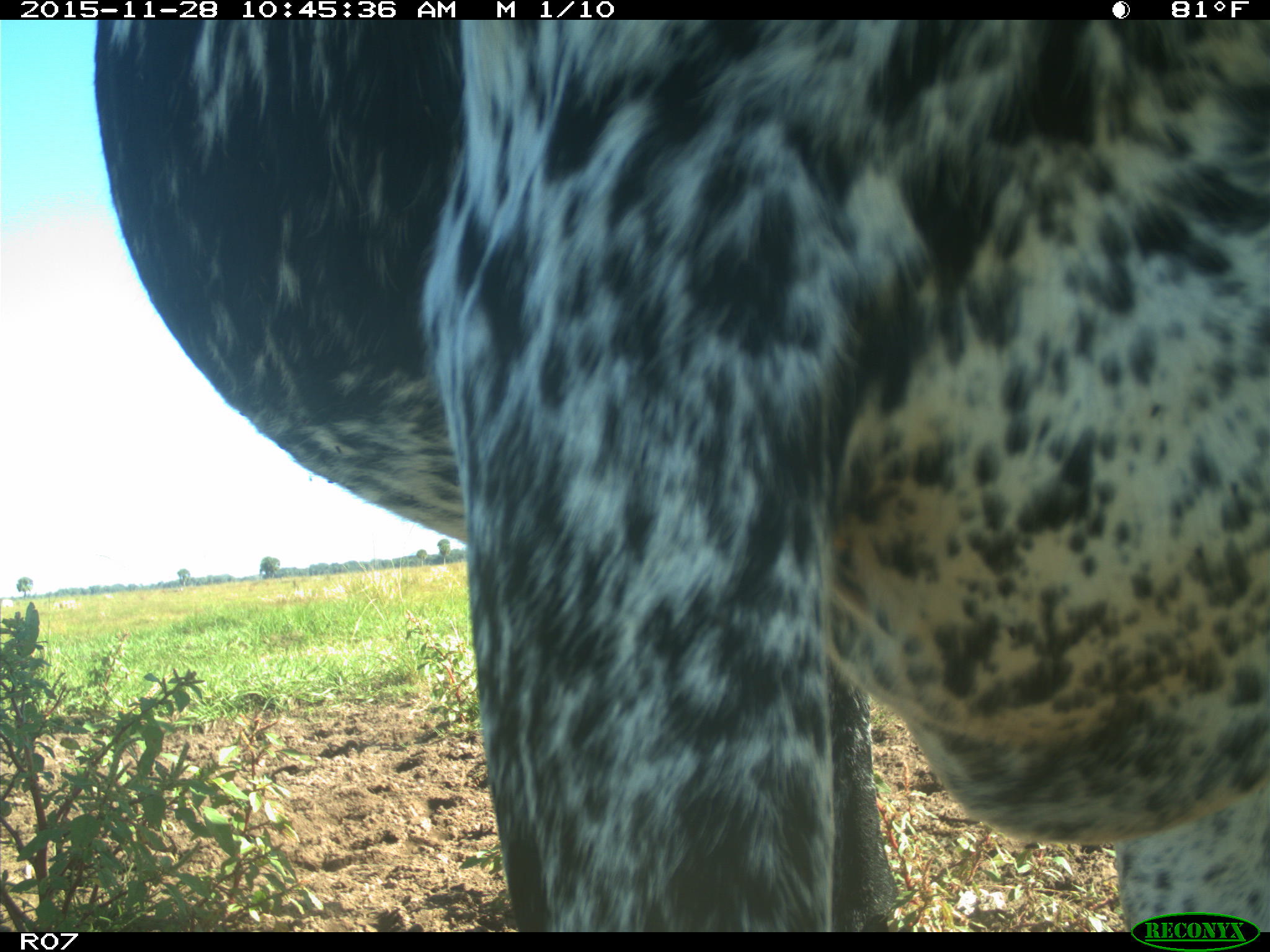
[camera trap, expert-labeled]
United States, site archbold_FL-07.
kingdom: Animalia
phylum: Chordata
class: Mammalia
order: Artiodactyla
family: Bovidae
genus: Bos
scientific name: Bos taurus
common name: domestic cow